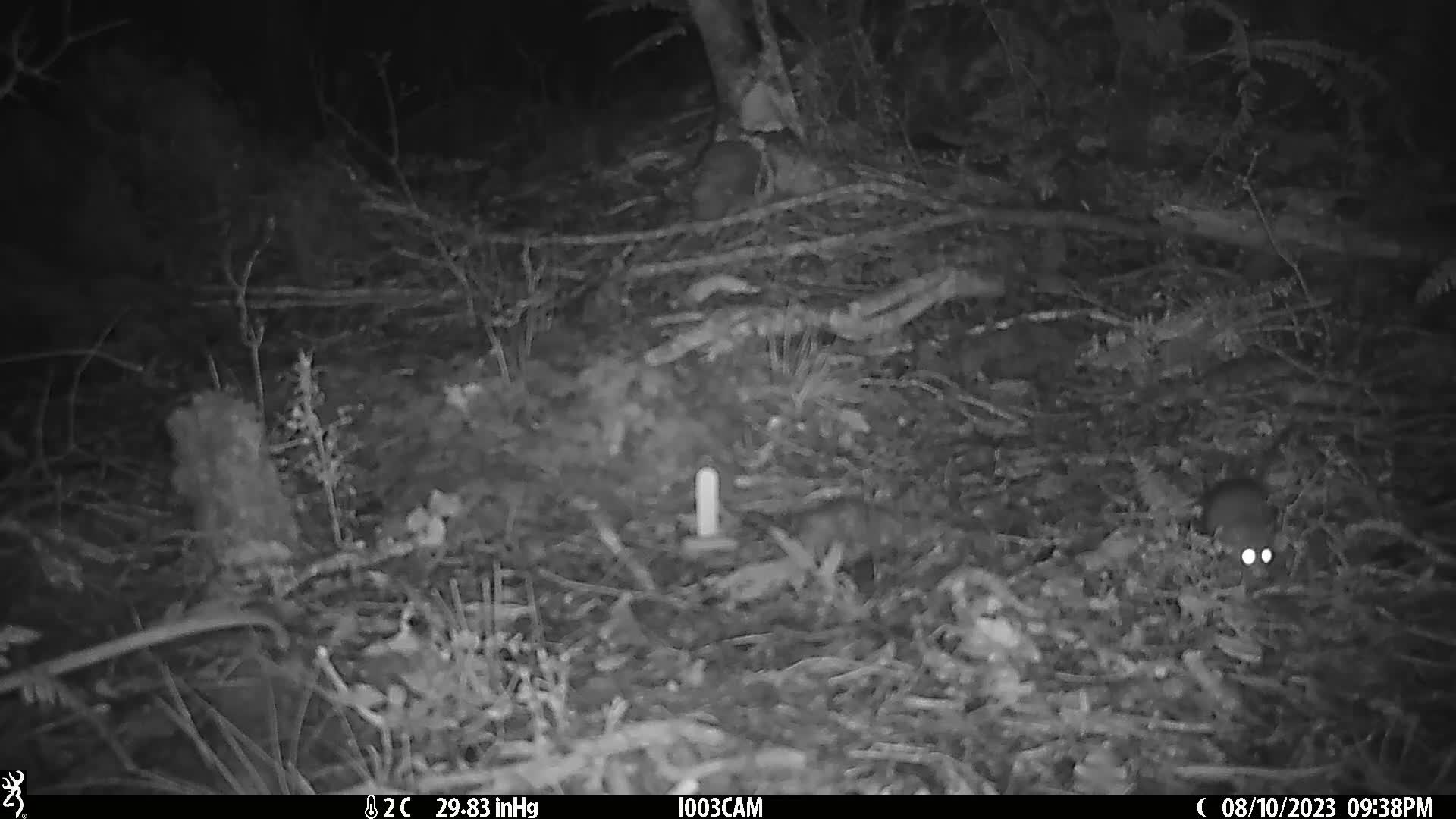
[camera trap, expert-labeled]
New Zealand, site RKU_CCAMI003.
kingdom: Animalia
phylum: Chordata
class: Mammalia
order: Rodentia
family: Muridae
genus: Rattus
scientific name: Rattus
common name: rat